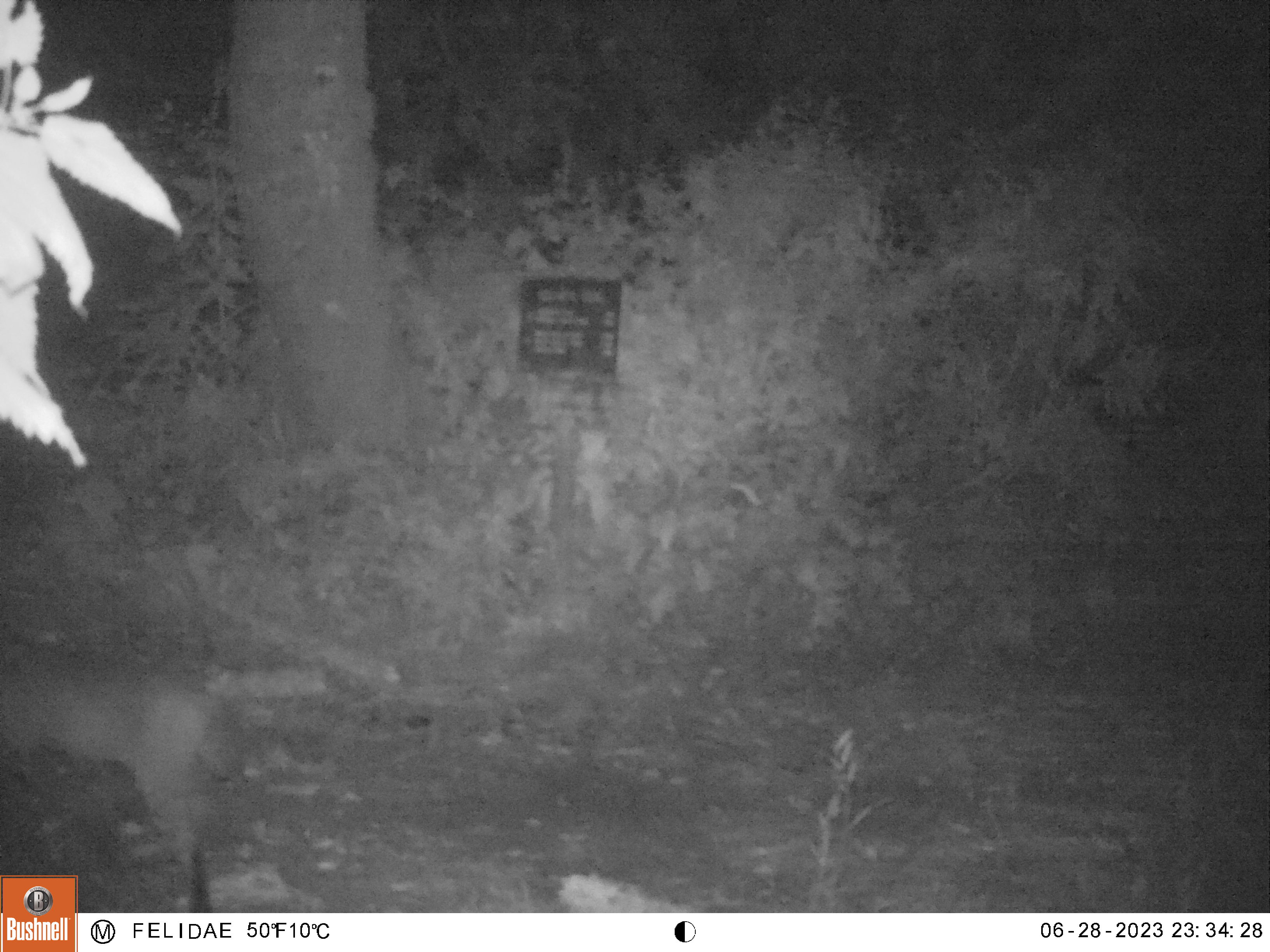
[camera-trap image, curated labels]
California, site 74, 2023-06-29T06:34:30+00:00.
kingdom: Animalia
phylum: Chordata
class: Mammalia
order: Carnivora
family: Felidae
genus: Lynx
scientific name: Lynx rufus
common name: bobcat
Bobcat (Lynx rufus).